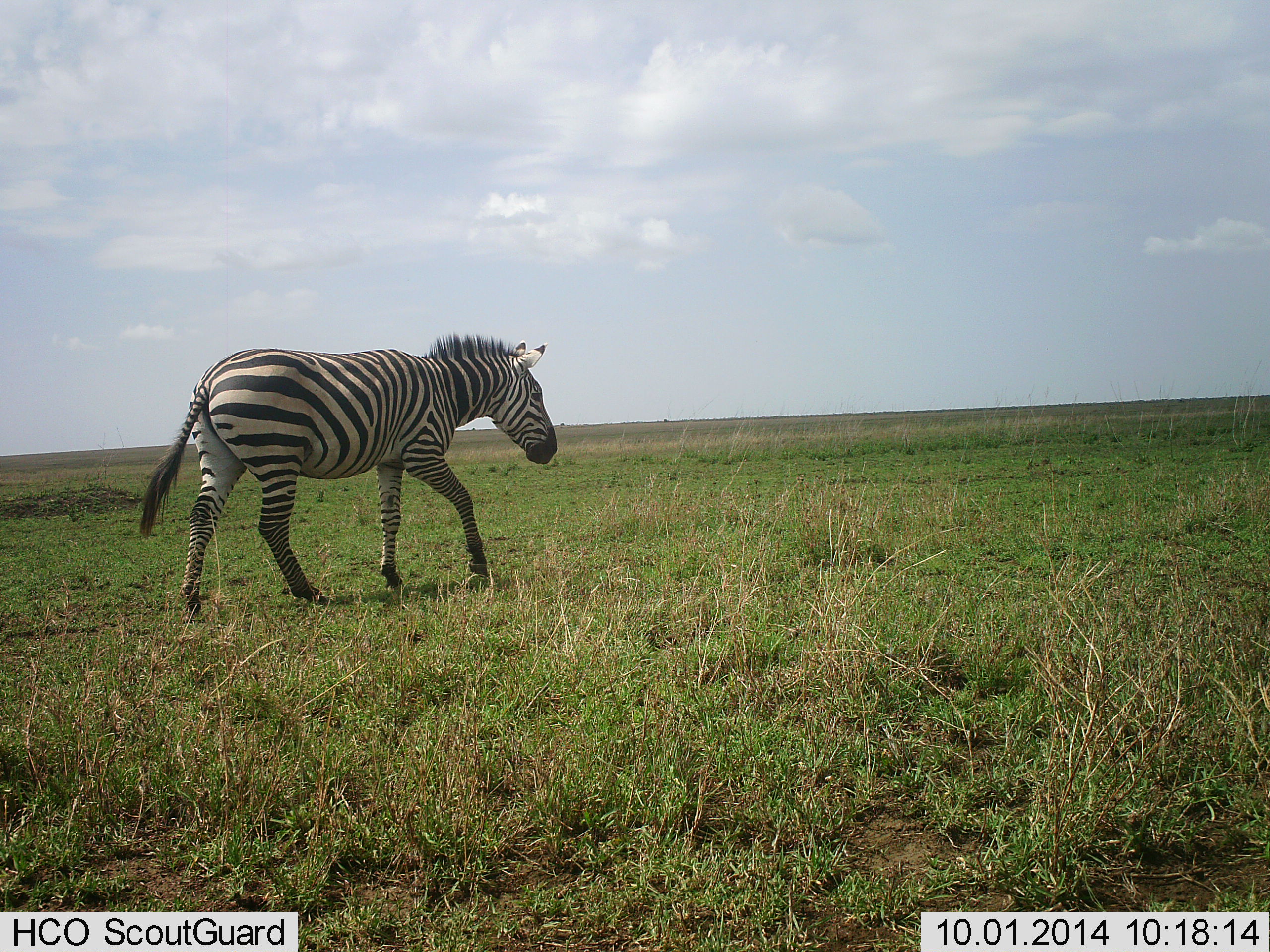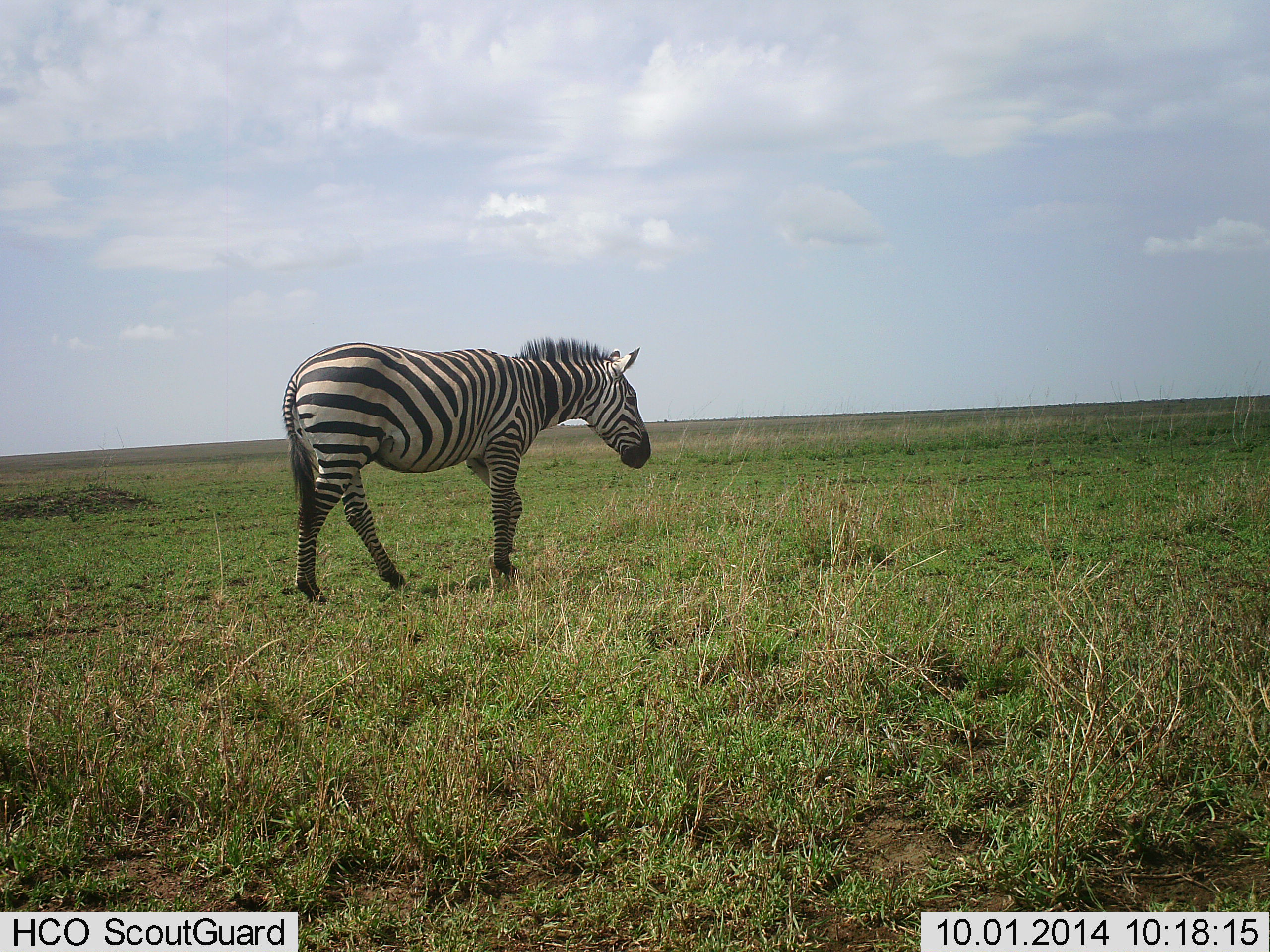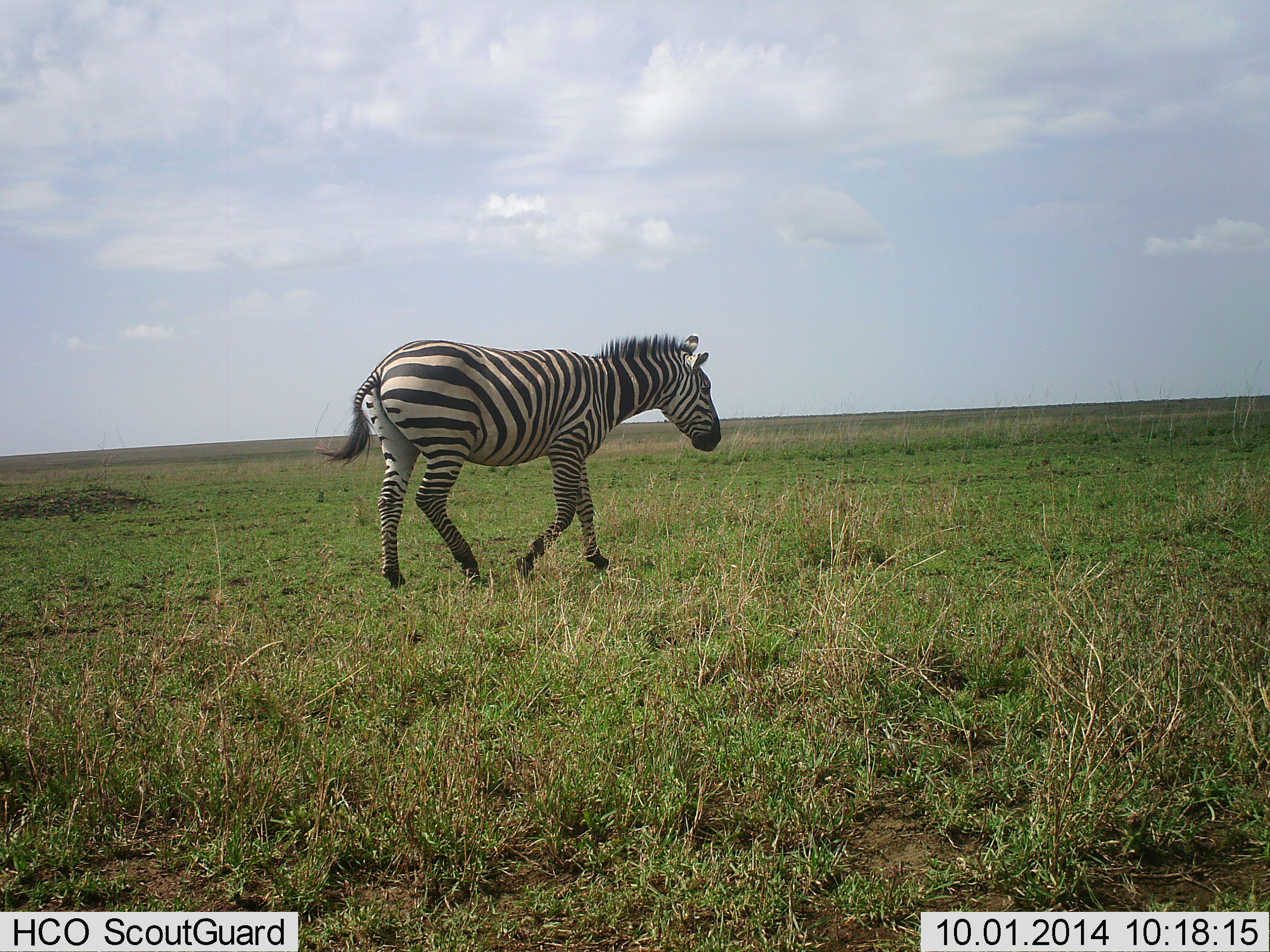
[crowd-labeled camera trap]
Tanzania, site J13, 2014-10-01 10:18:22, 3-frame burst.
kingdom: Animalia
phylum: Chordata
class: Mammalia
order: Perissodactyla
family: Equidae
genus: Equus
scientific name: Equus quagga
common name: plains zebra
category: zebra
Zebra (plains zebra) (Equus quagga), count 1. Behavior (volunteer vote fractions): standing 0%, resting 0%, moving 100%, interacting 0%. Young present (vote fraction): 0%. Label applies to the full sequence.